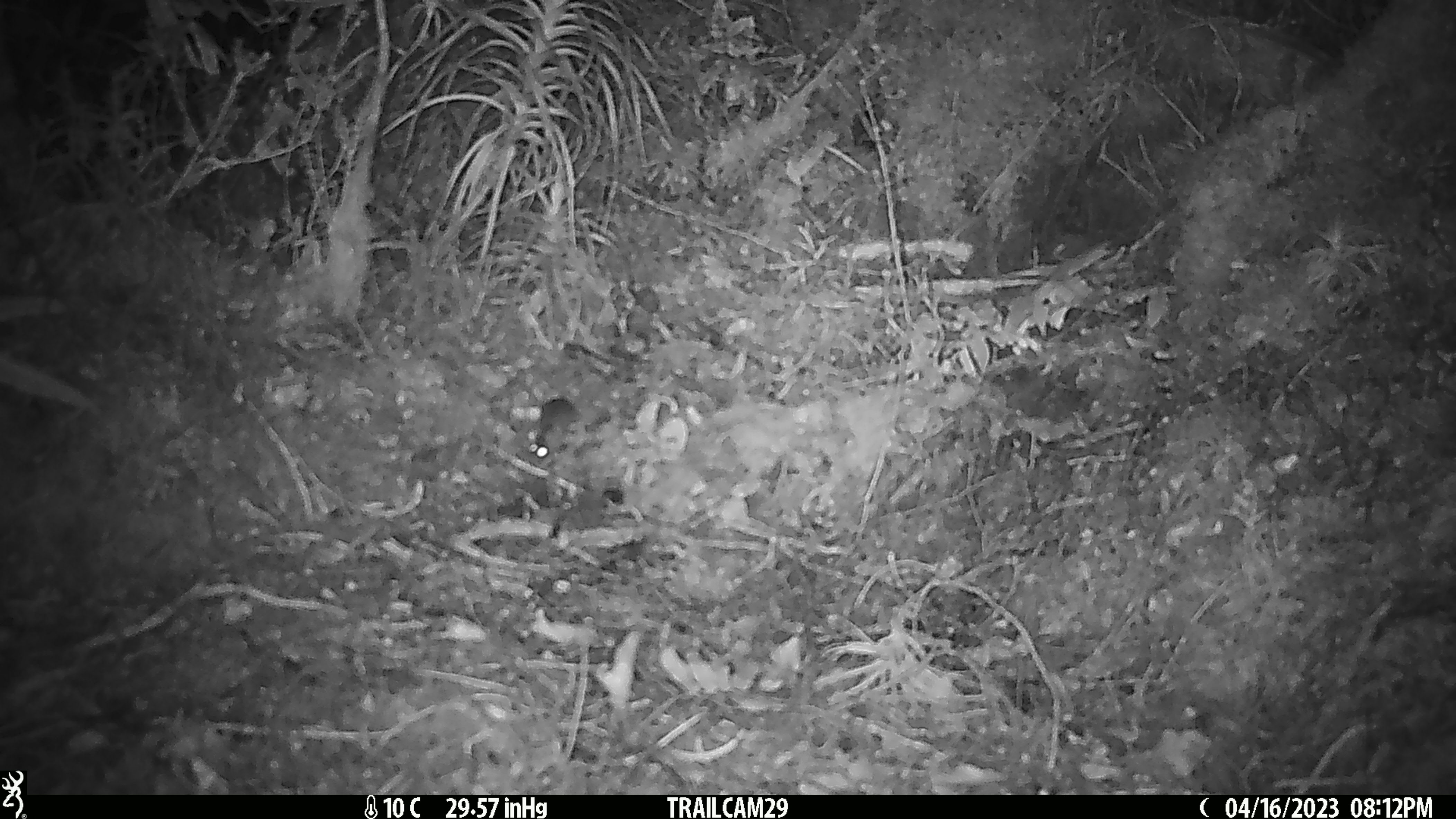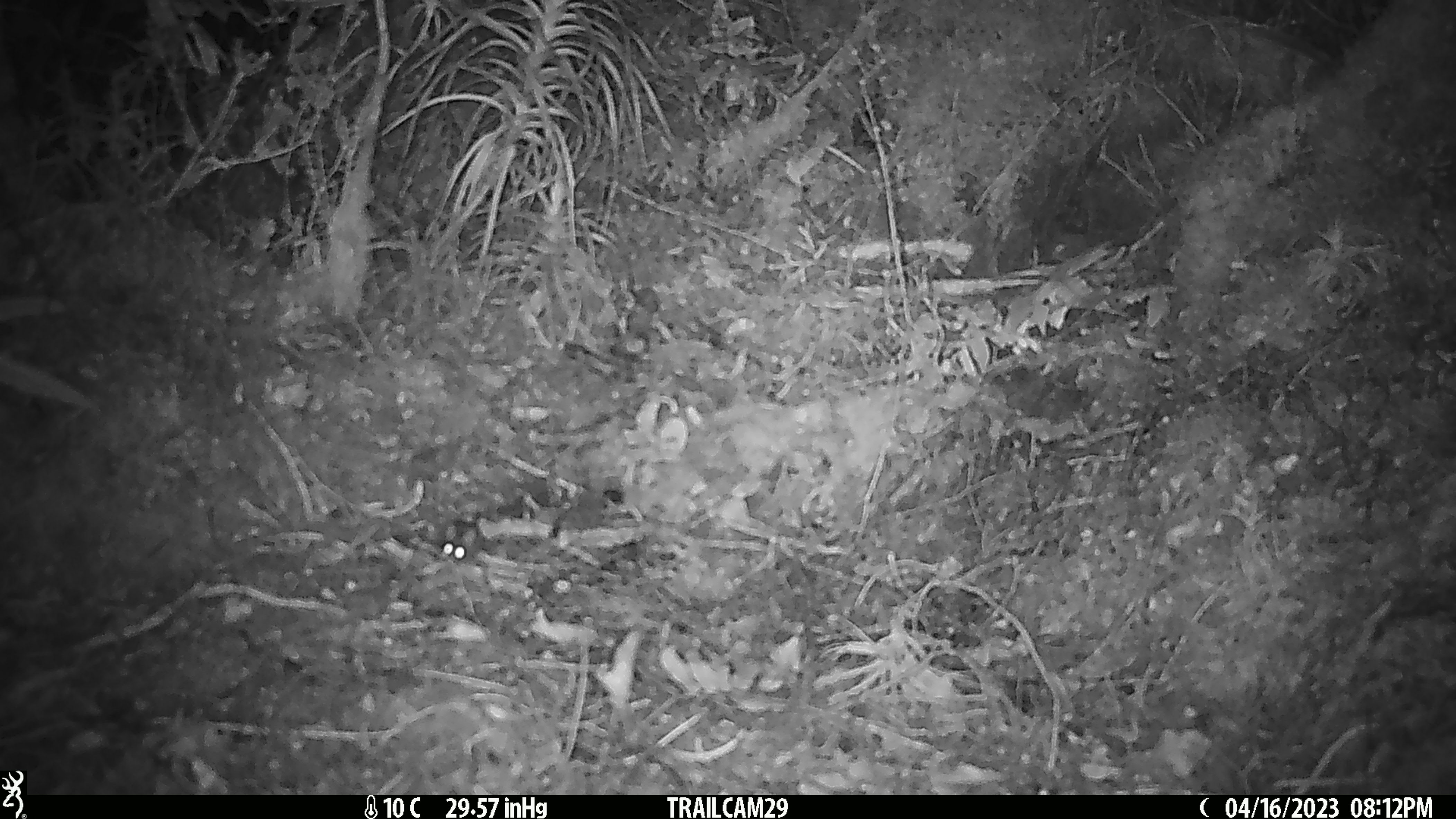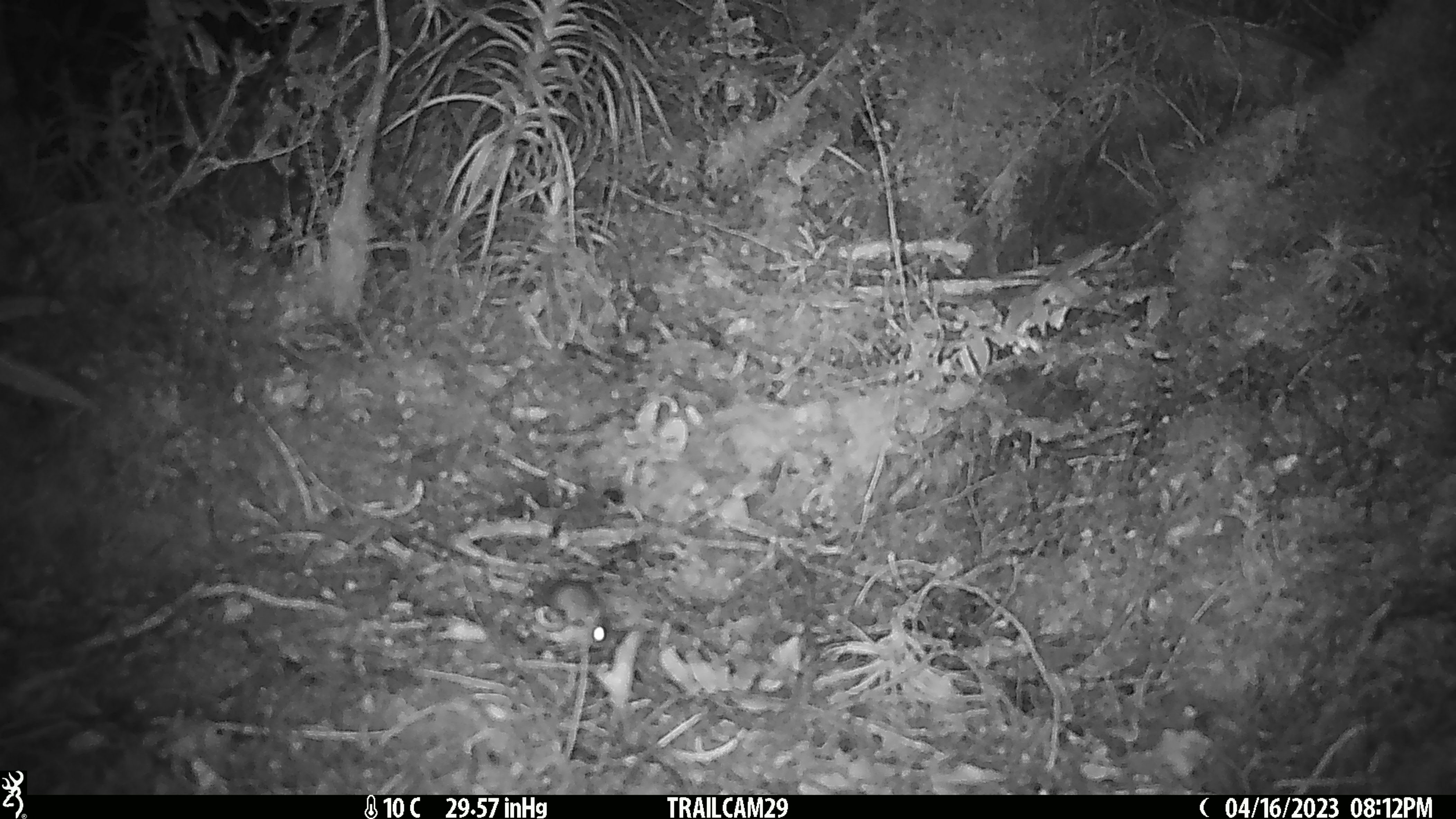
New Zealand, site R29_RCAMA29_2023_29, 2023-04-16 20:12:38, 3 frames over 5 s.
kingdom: Animalia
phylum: Chordata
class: Mammalia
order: Rodentia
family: Muridae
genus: Mus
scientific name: Mus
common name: mouse